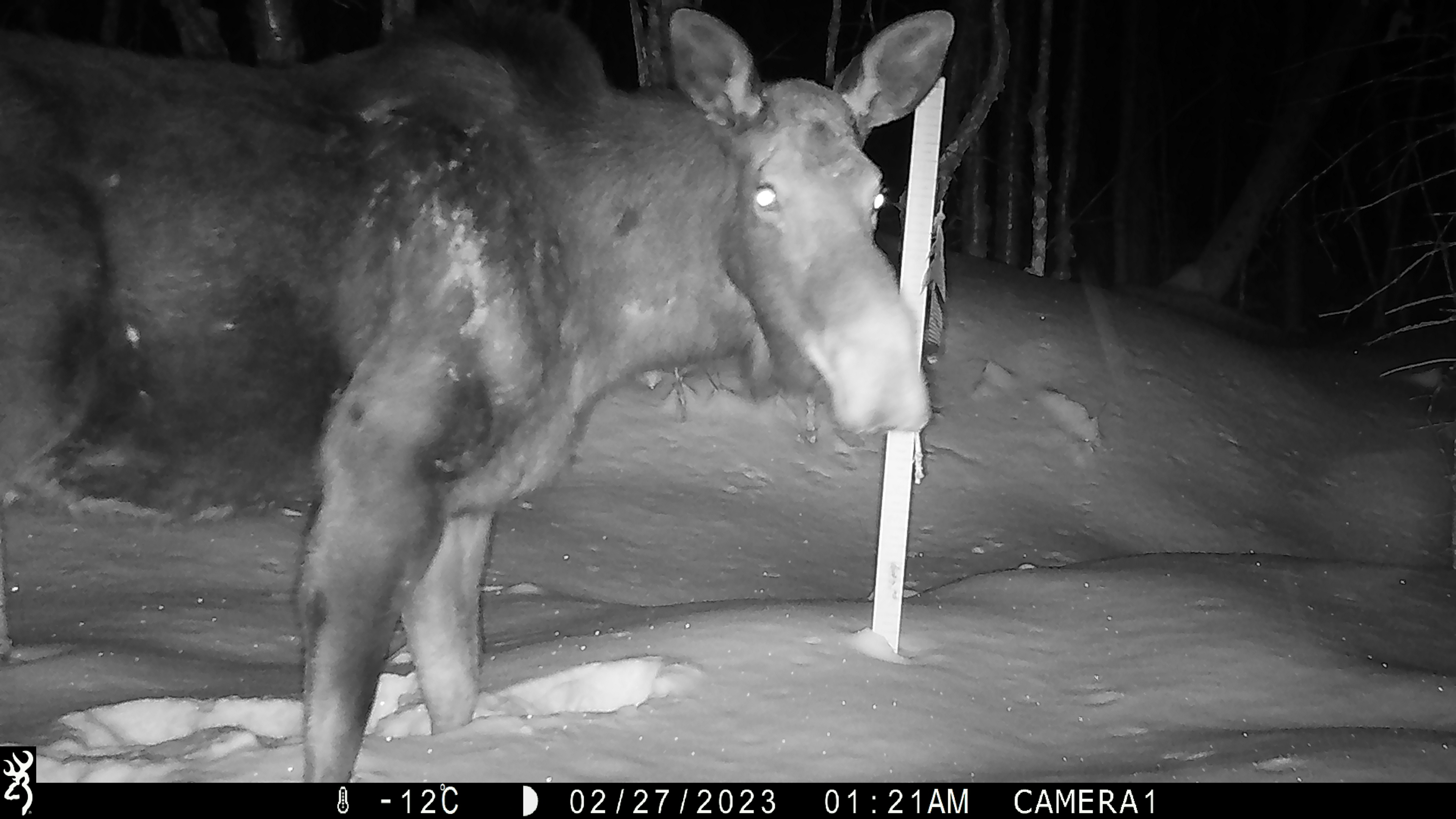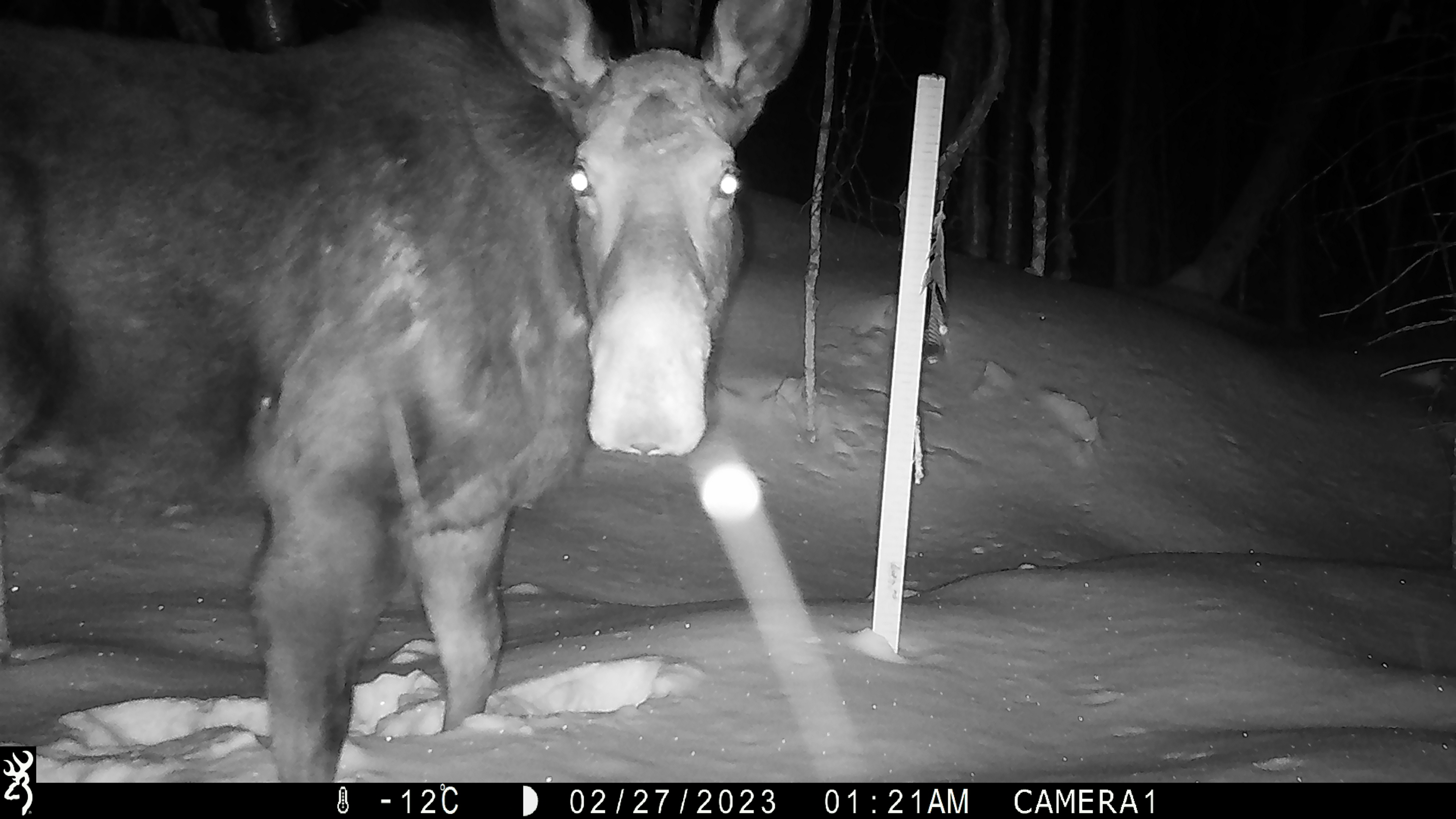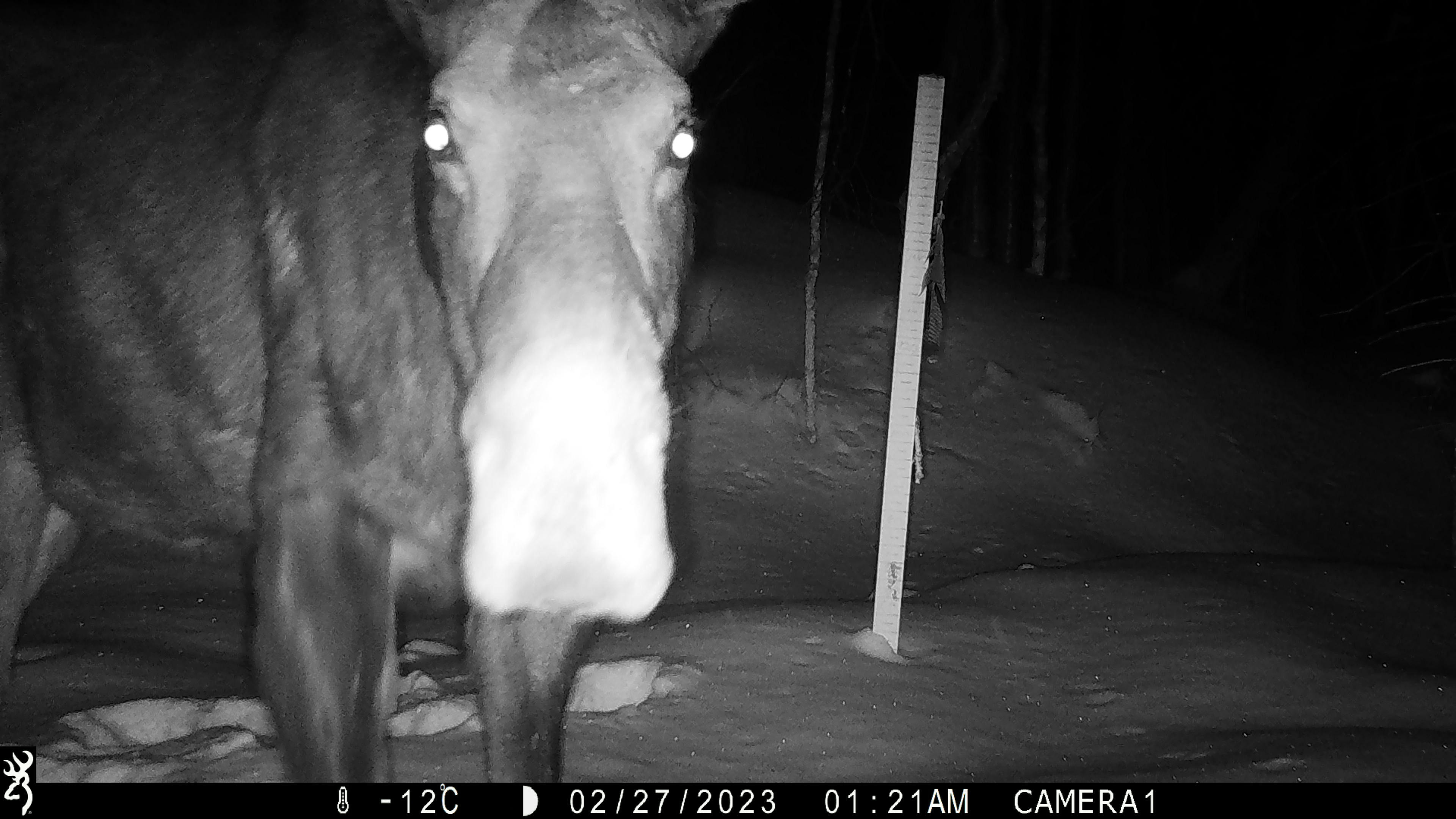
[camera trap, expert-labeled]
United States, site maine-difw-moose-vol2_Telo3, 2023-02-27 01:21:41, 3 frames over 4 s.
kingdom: Animalia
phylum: Chordata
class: Mammalia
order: Artiodactyla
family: Cervidae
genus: Alces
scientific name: Alces alces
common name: moose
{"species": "moose (Alces alces)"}